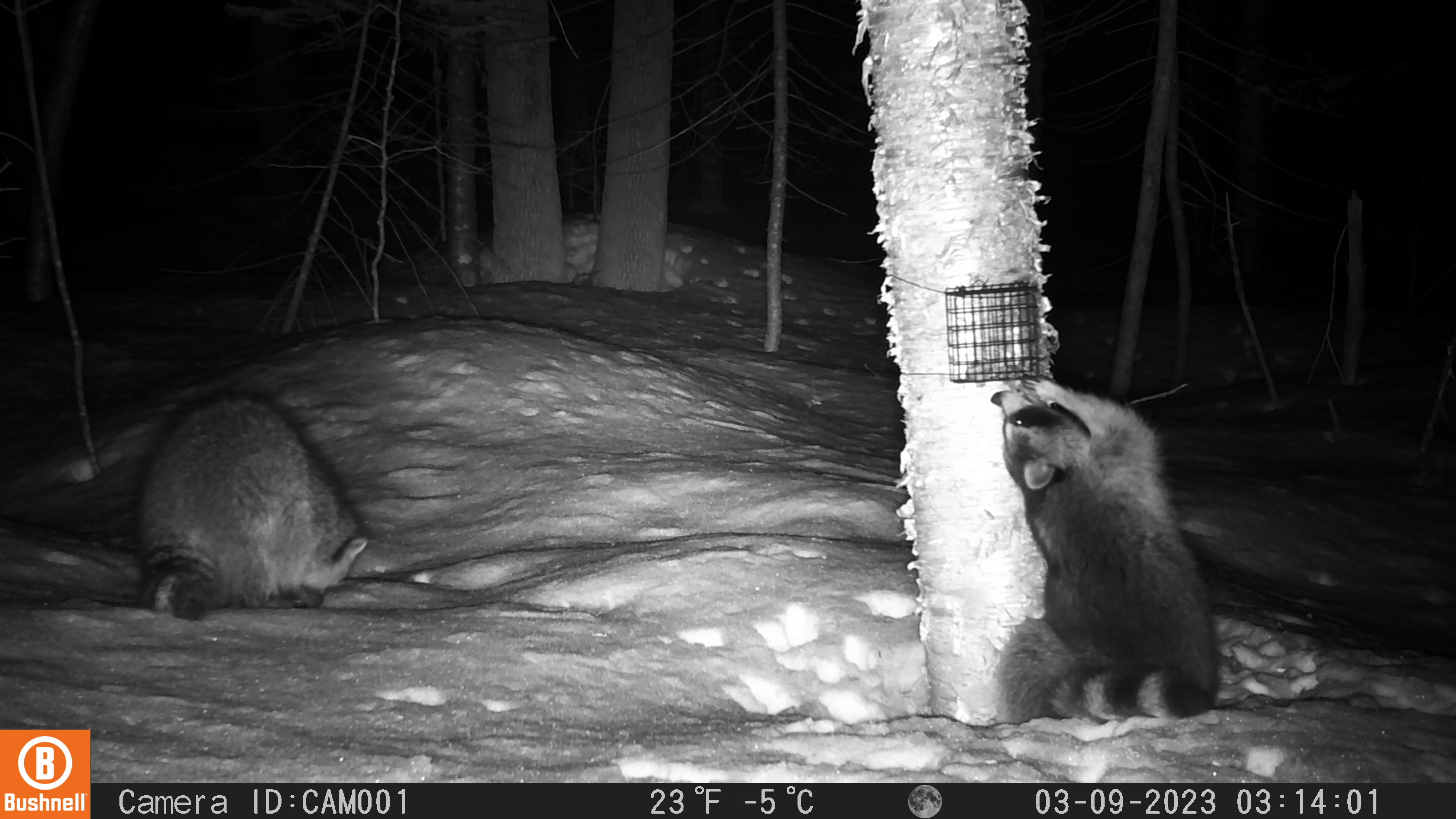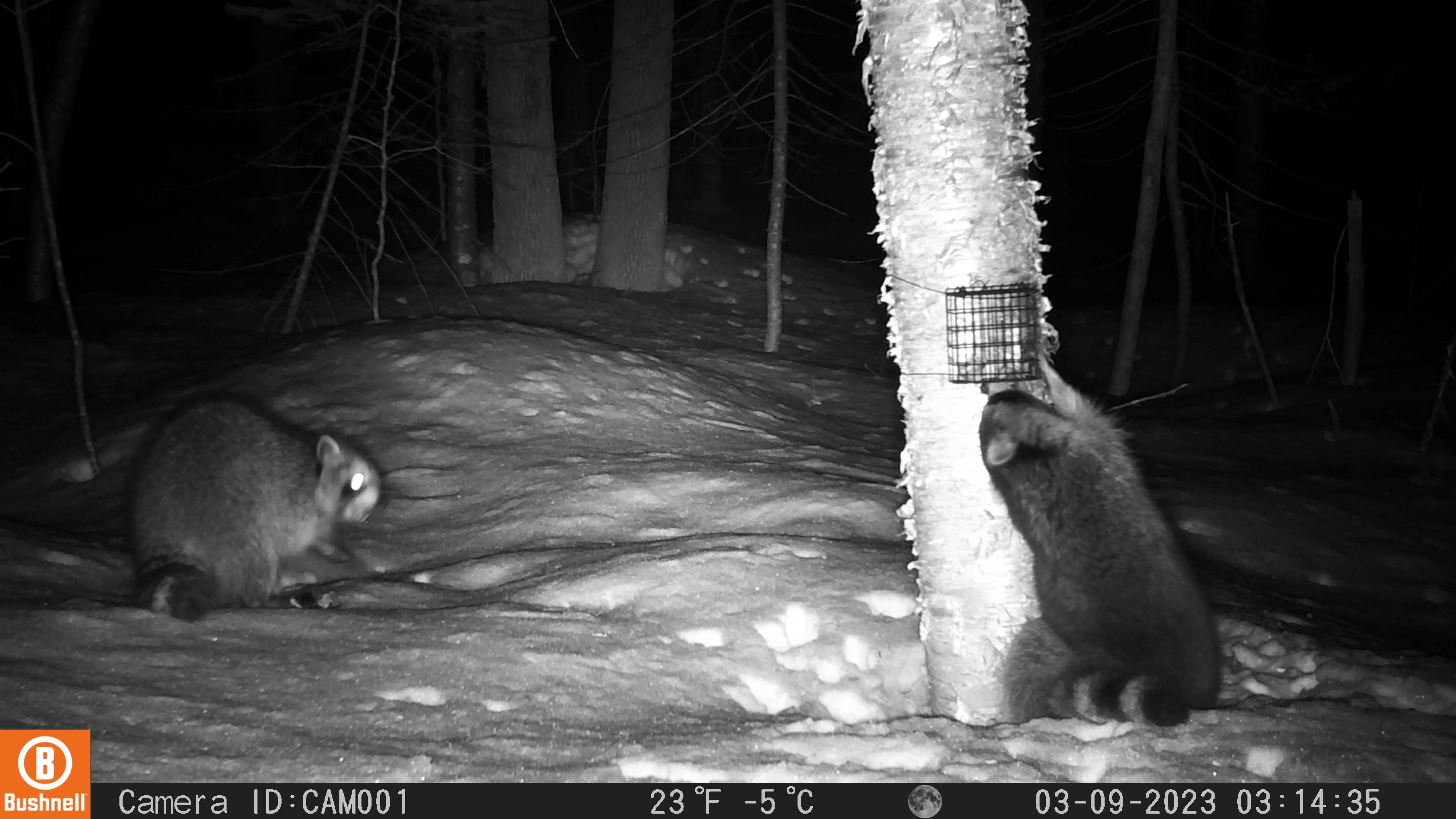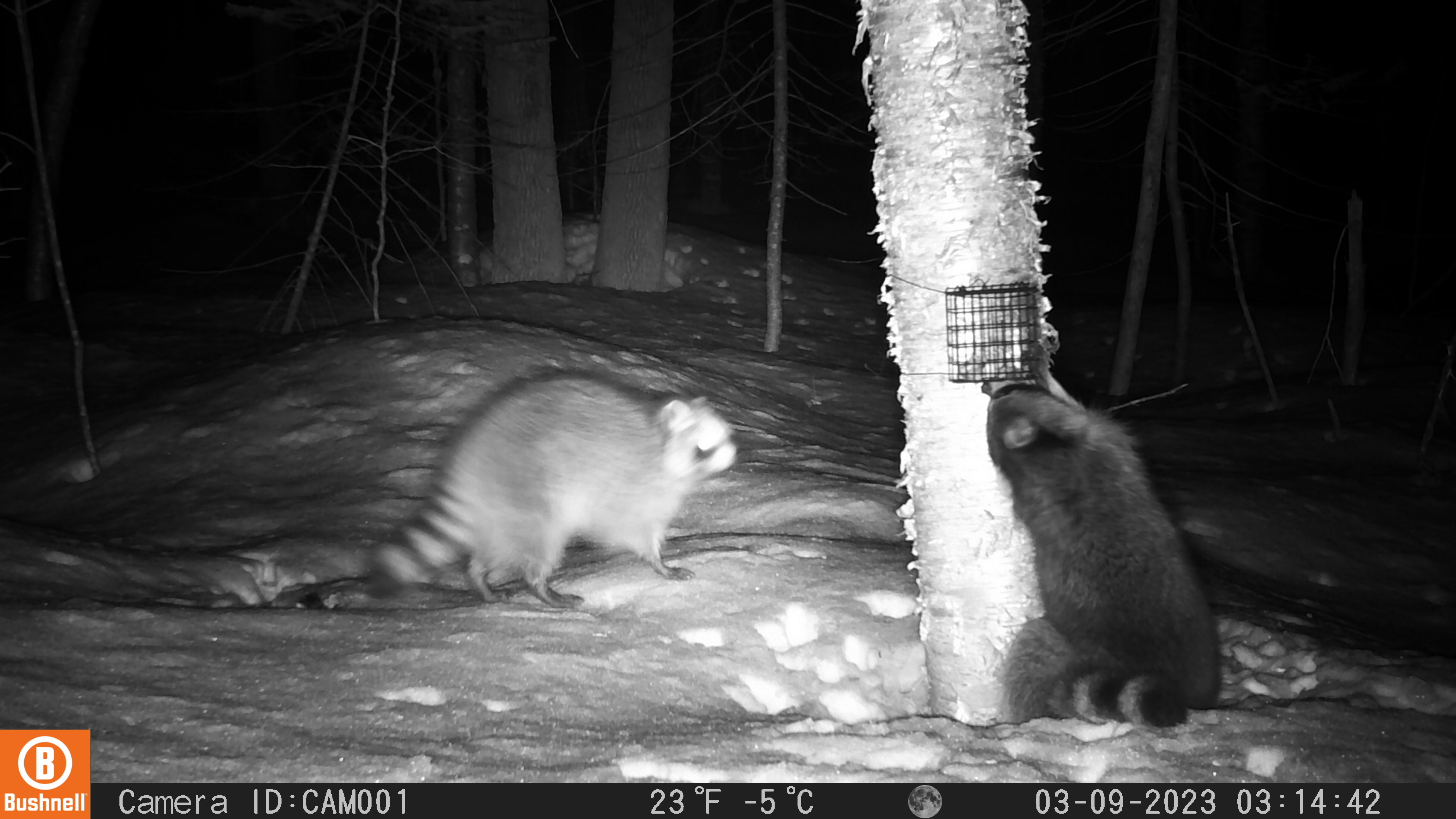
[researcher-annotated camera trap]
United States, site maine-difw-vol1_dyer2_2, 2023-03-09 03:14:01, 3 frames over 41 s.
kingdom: Animalia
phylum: Chordata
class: Mammalia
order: Carnivora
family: Procyonidae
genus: Procyon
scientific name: Procyon lotor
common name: raccoon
Raccoon (Procyon lotor).